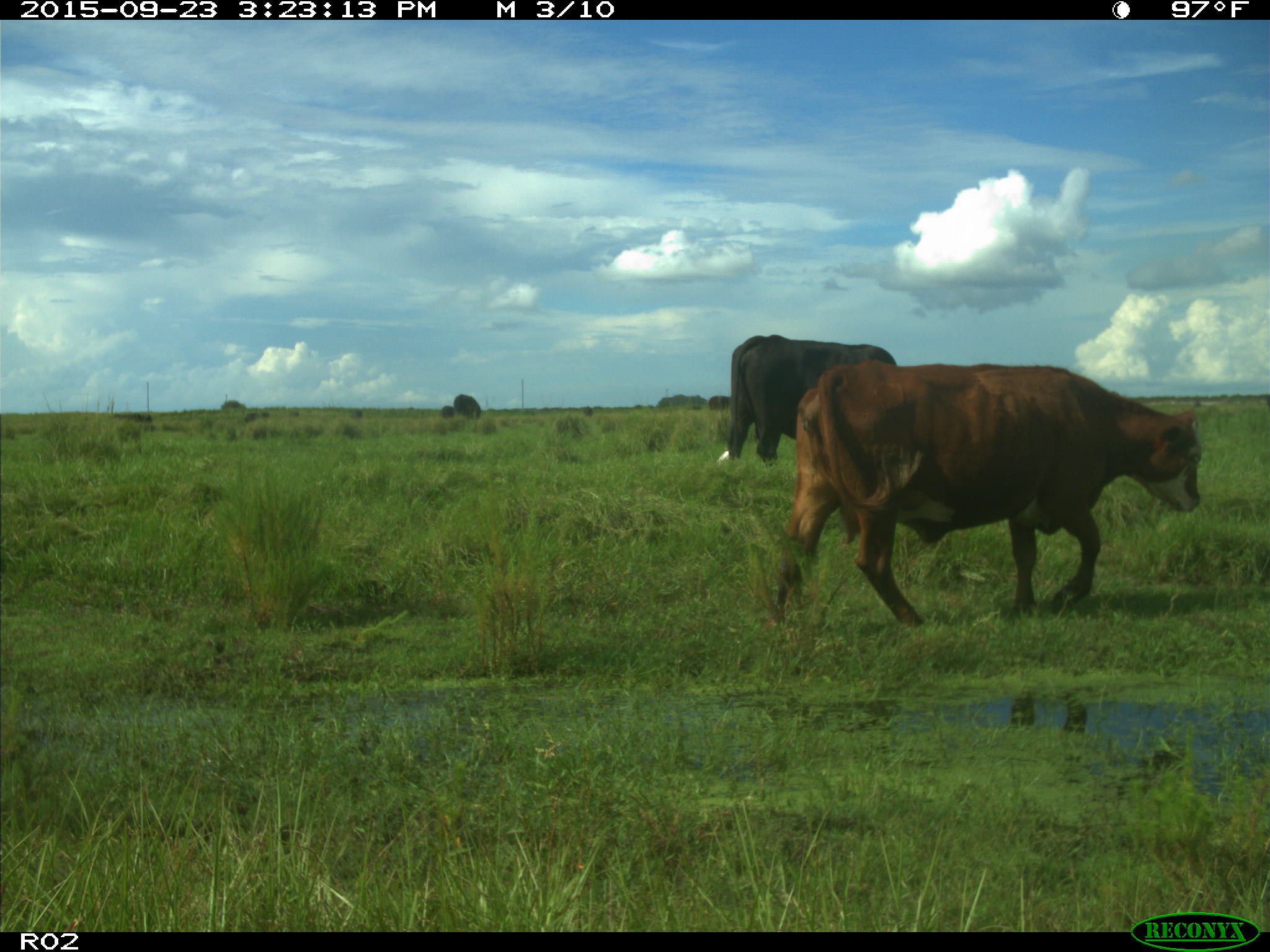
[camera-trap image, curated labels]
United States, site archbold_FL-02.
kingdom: Animalia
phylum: Chordata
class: Mammalia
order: Artiodactyla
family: Bovidae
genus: Bos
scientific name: Bos taurus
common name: domestic cow